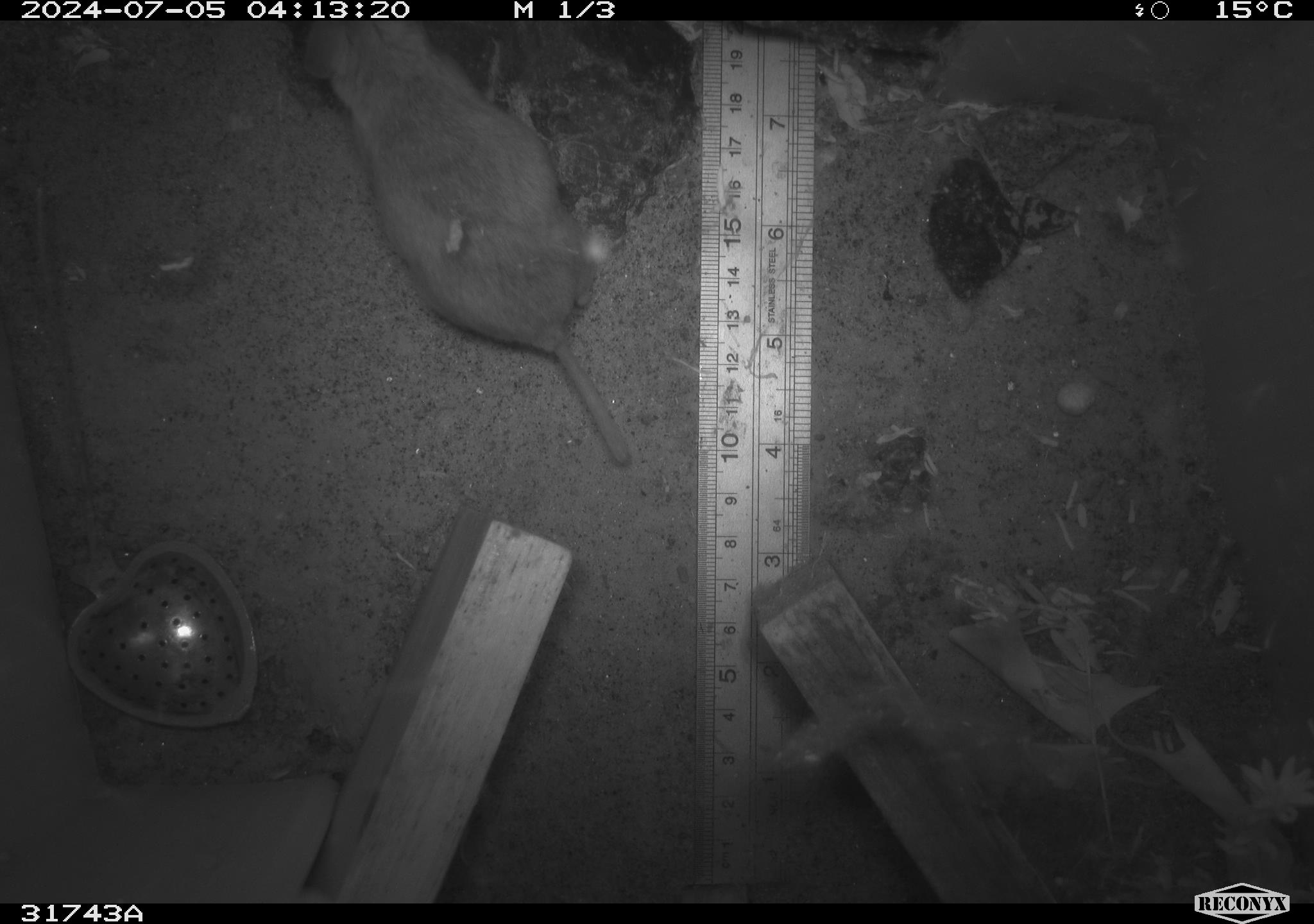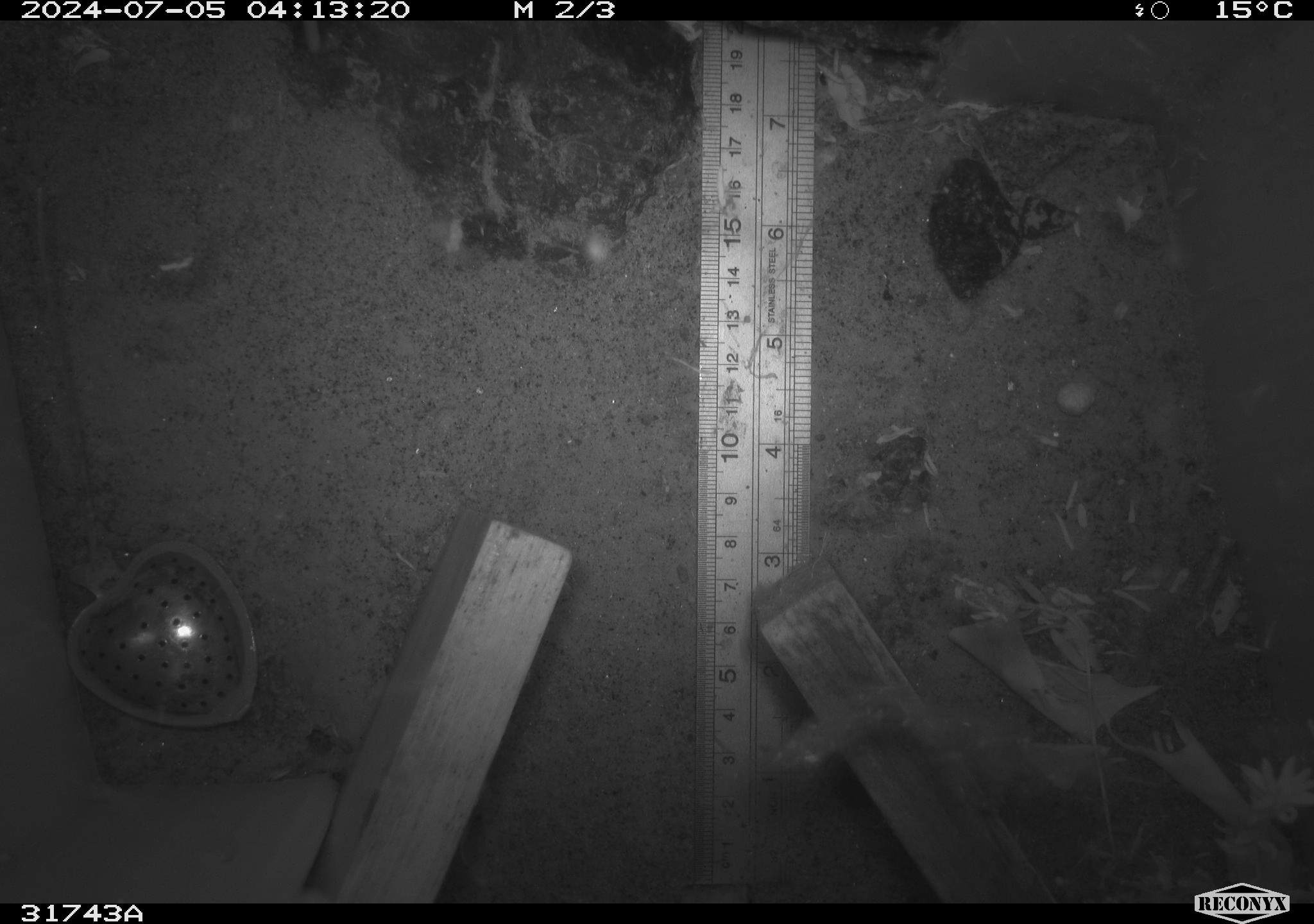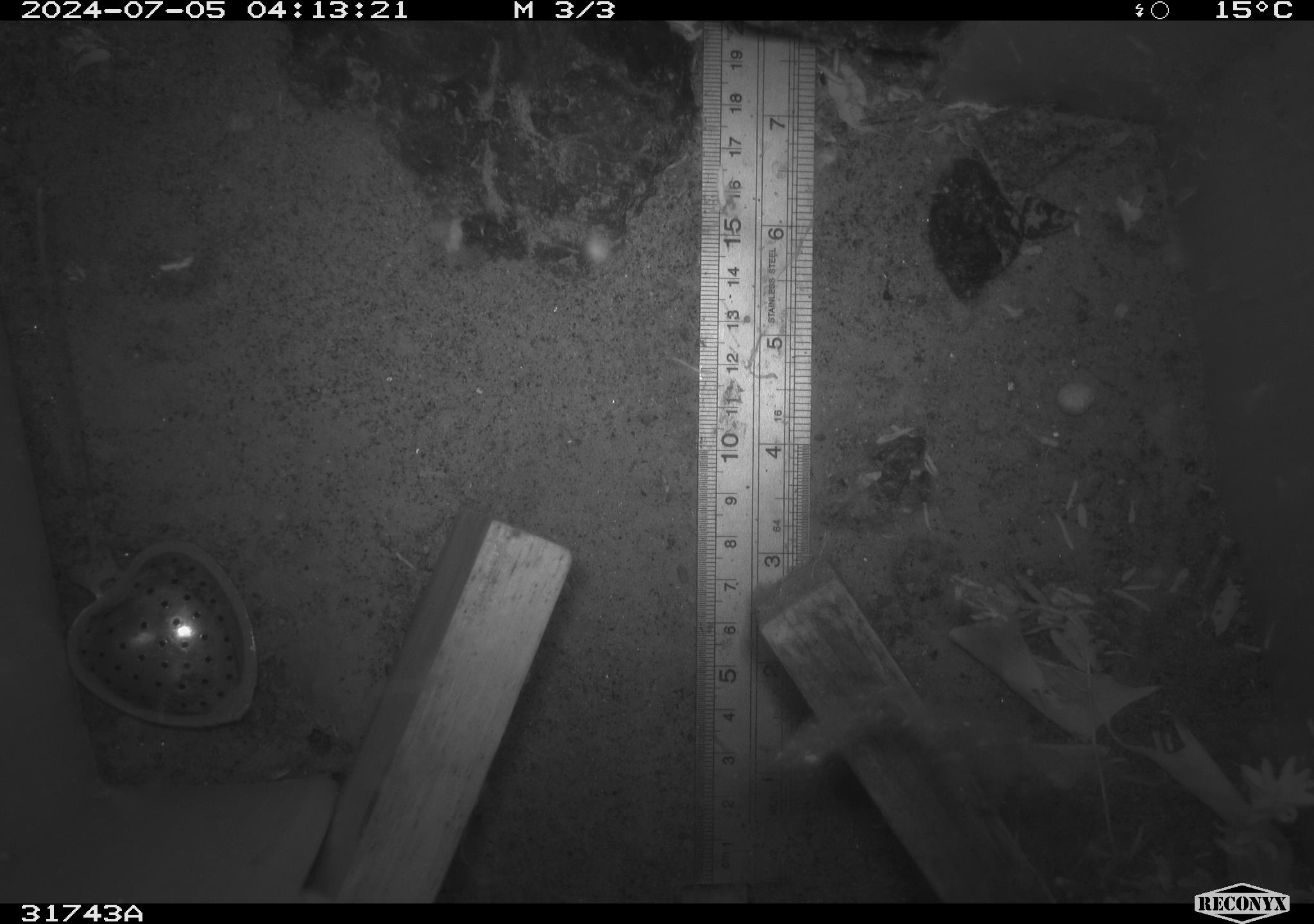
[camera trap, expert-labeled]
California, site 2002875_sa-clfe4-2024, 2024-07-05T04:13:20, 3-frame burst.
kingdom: Animalia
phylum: Chordata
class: Mammalia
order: Rodentia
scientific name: Rodentia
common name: rodent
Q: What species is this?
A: Rodent (Rodentia).